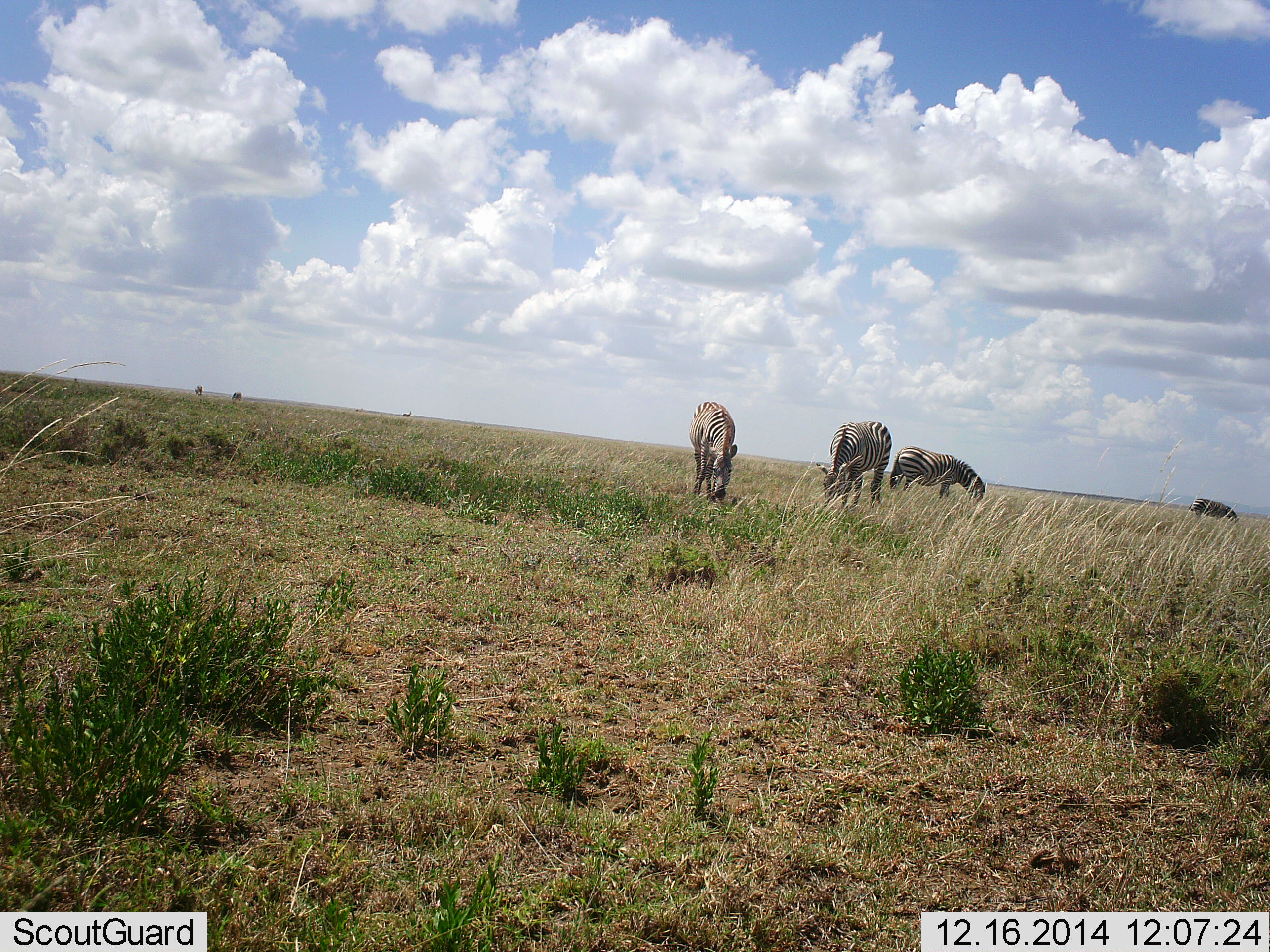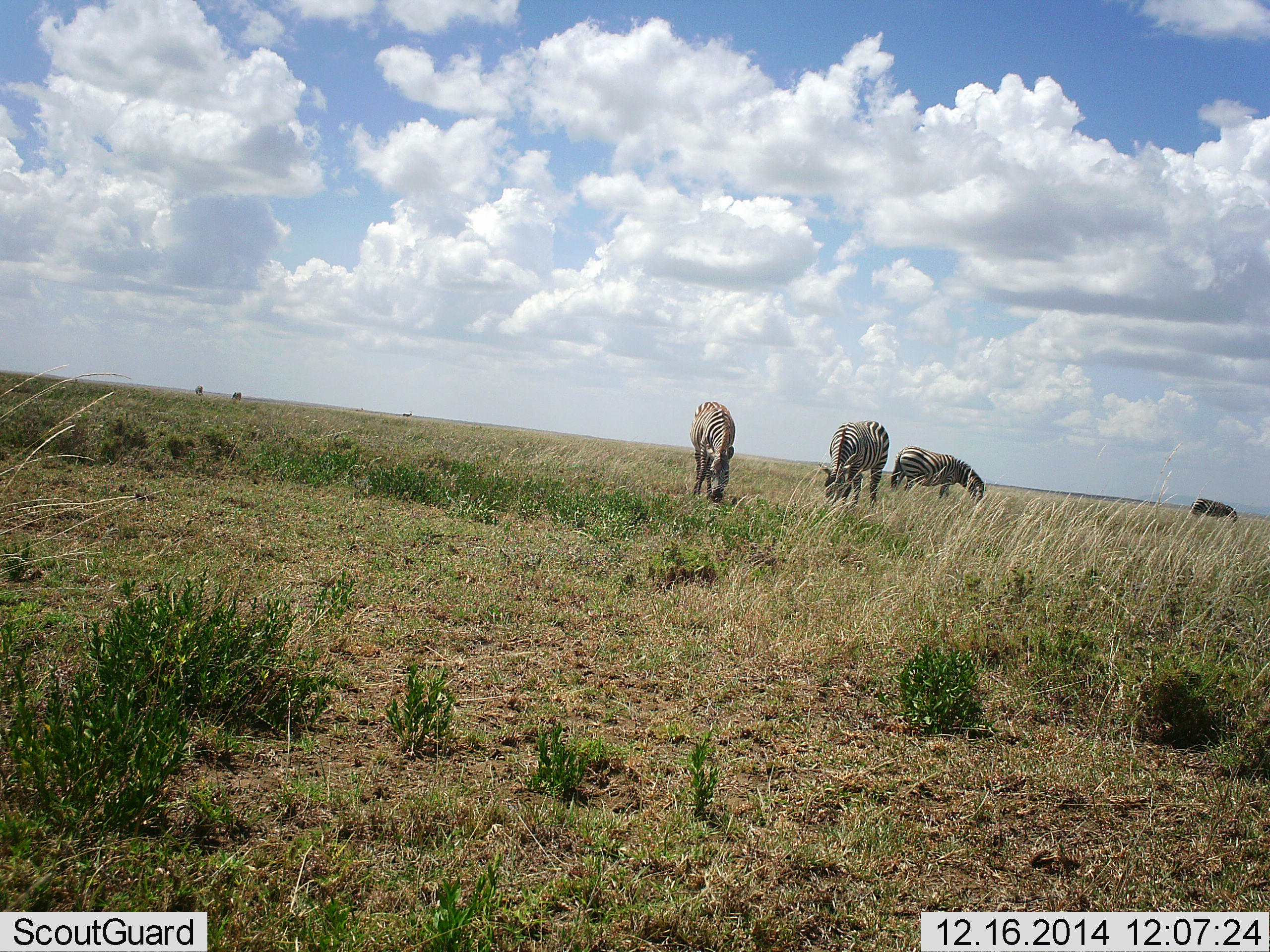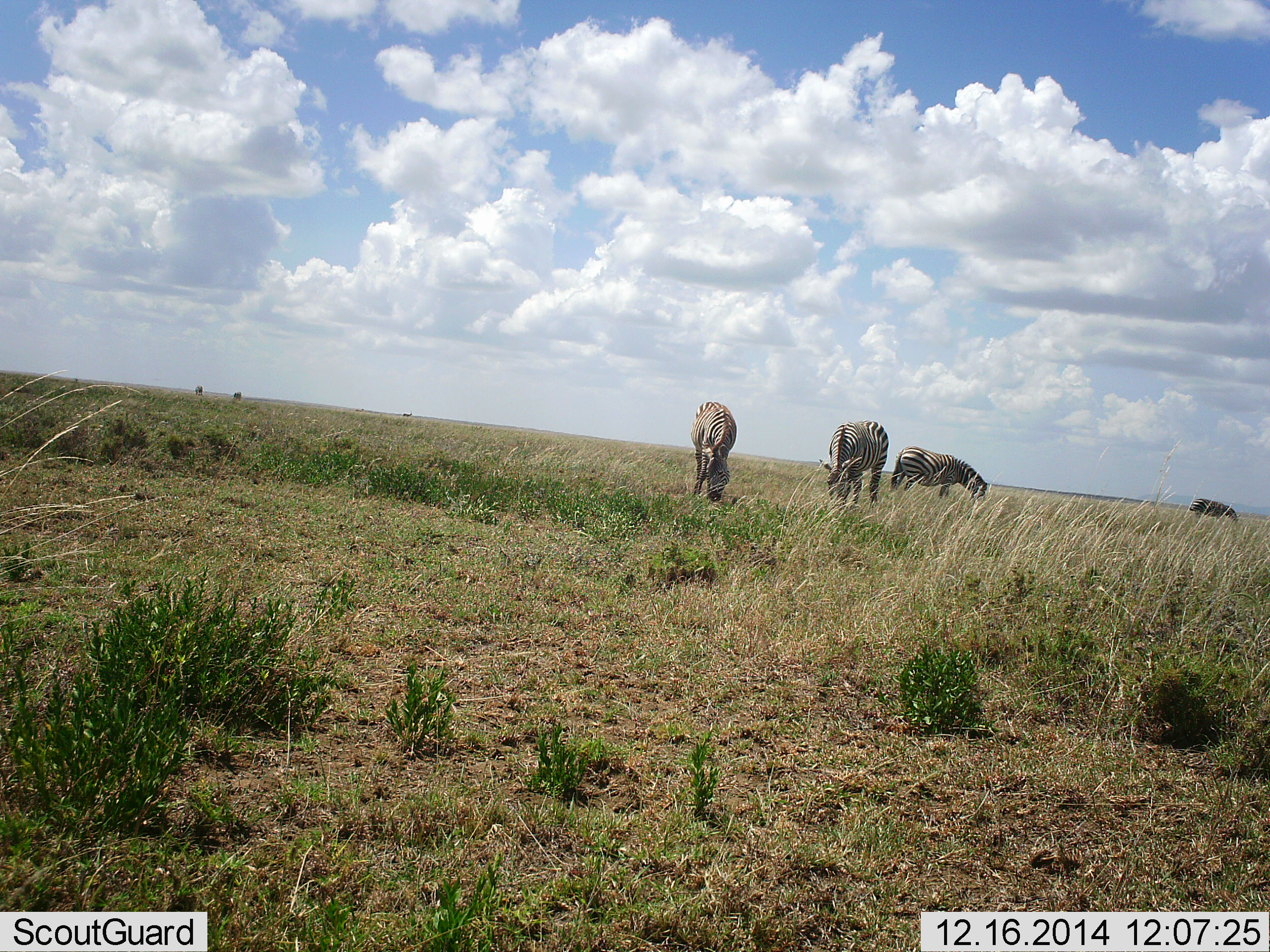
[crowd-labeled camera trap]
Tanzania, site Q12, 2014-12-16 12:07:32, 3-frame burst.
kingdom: Animalia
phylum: Chordata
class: Mammalia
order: Perissodactyla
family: Equidae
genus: Equus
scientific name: Equus quagga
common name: plains zebra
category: zebra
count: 4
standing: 40%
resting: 10%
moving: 0%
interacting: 0%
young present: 0%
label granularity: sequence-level